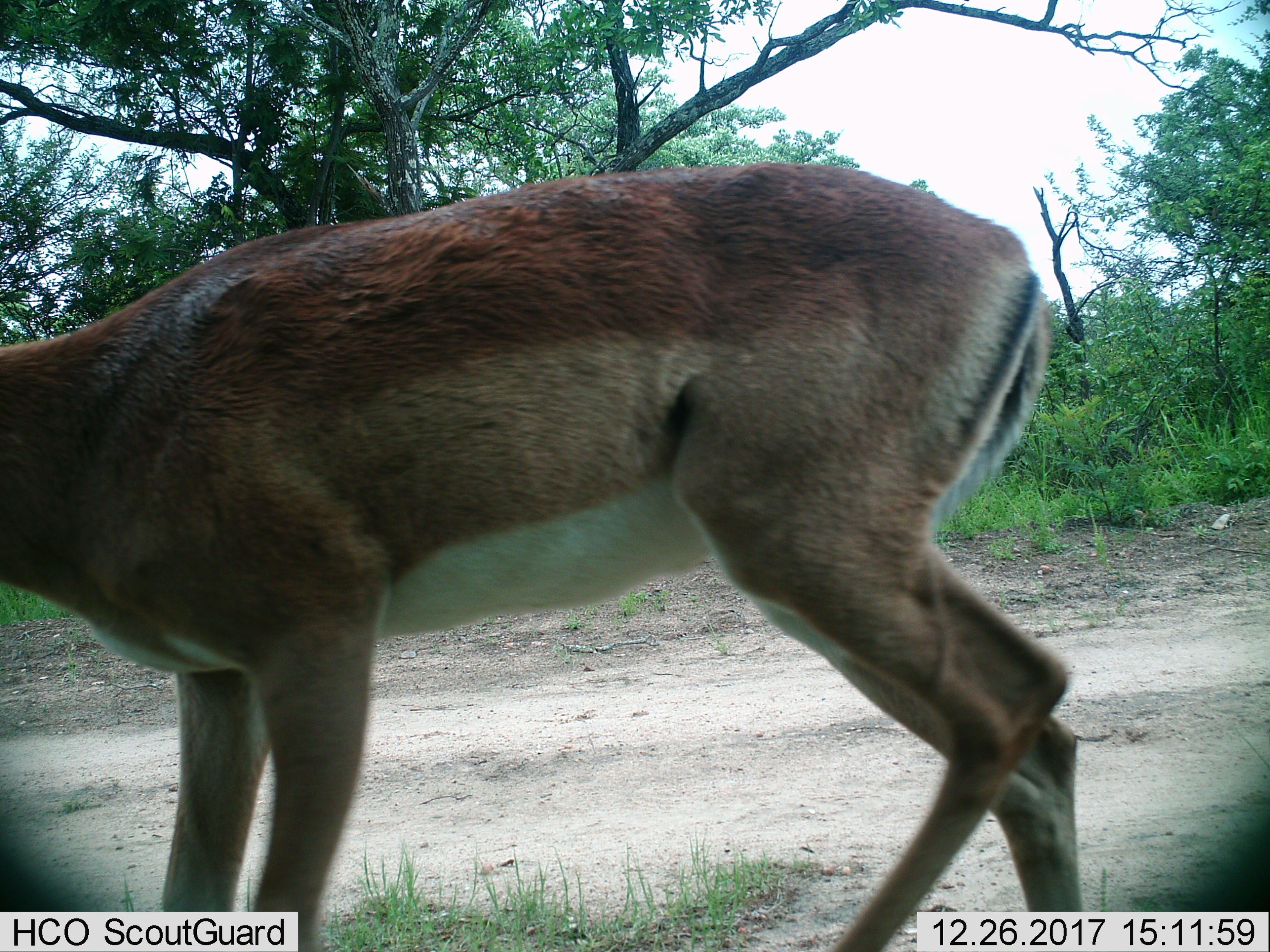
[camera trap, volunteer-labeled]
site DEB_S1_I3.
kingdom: Animalia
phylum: Chordata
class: Mammalia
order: Artiodactyla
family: Bovidae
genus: Aepyceros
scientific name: Aepyceros melampus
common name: impala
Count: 1.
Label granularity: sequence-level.